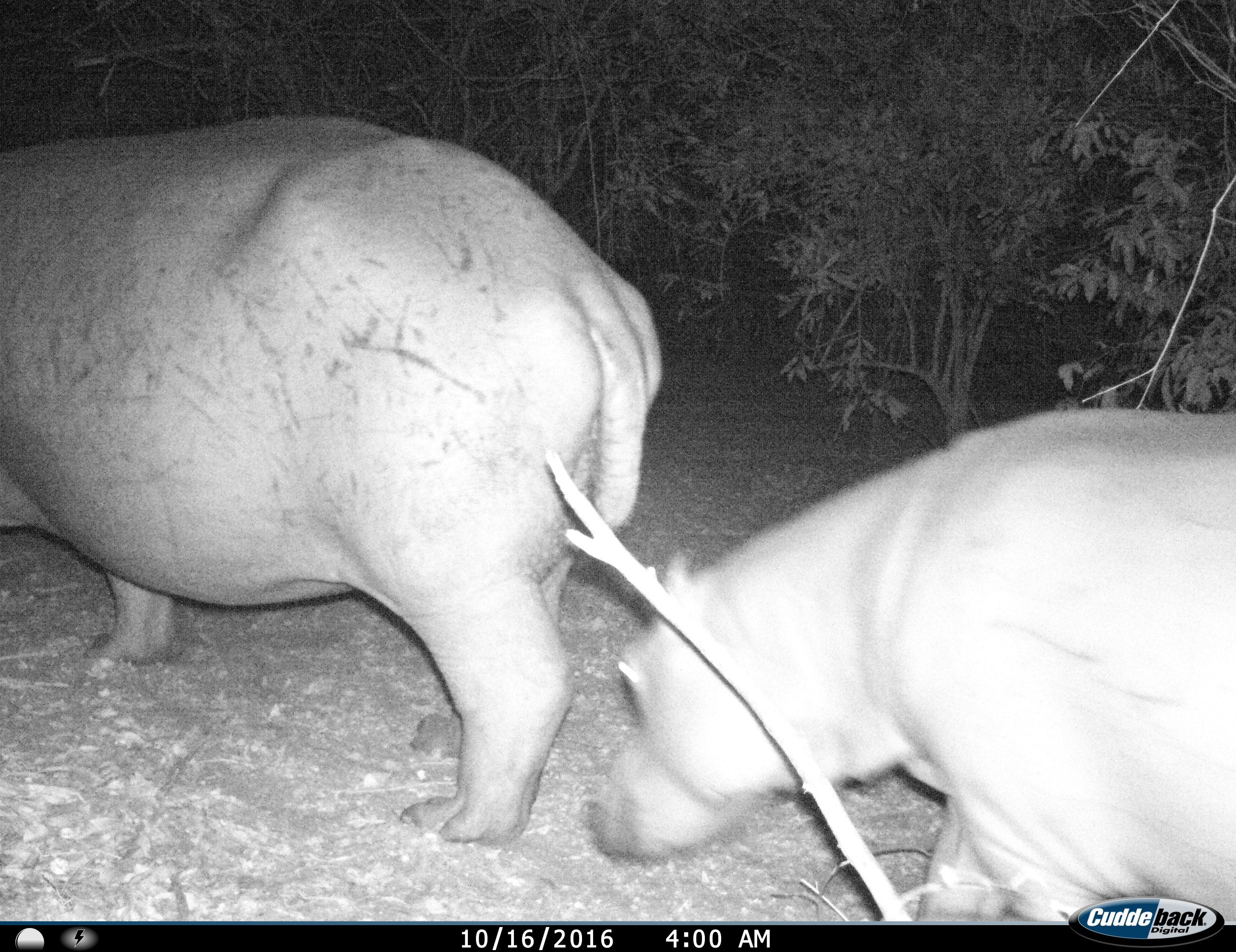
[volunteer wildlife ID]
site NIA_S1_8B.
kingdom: Animalia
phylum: Chordata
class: Mammalia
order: Artiodactyla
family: Hippopotamidae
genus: Hippopotamus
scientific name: Hippopotamus amphibius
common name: hippopotamus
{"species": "hippopotamus (Hippopotamus amphibius)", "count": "2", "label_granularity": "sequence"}